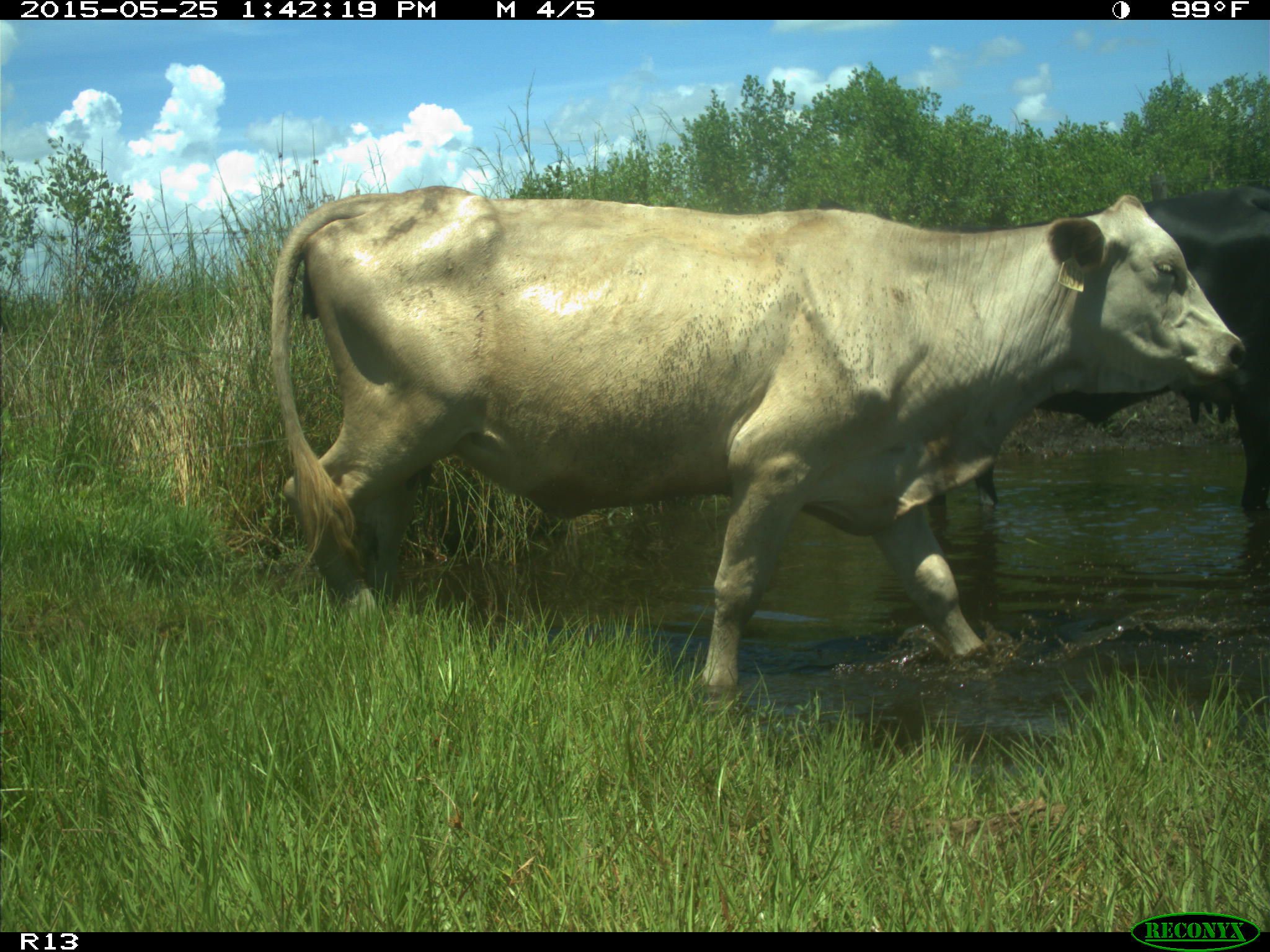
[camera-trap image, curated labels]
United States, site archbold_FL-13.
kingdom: Animalia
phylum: Chordata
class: Mammalia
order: Artiodactyla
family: Bovidae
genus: Bos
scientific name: Bos taurus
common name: domestic cow